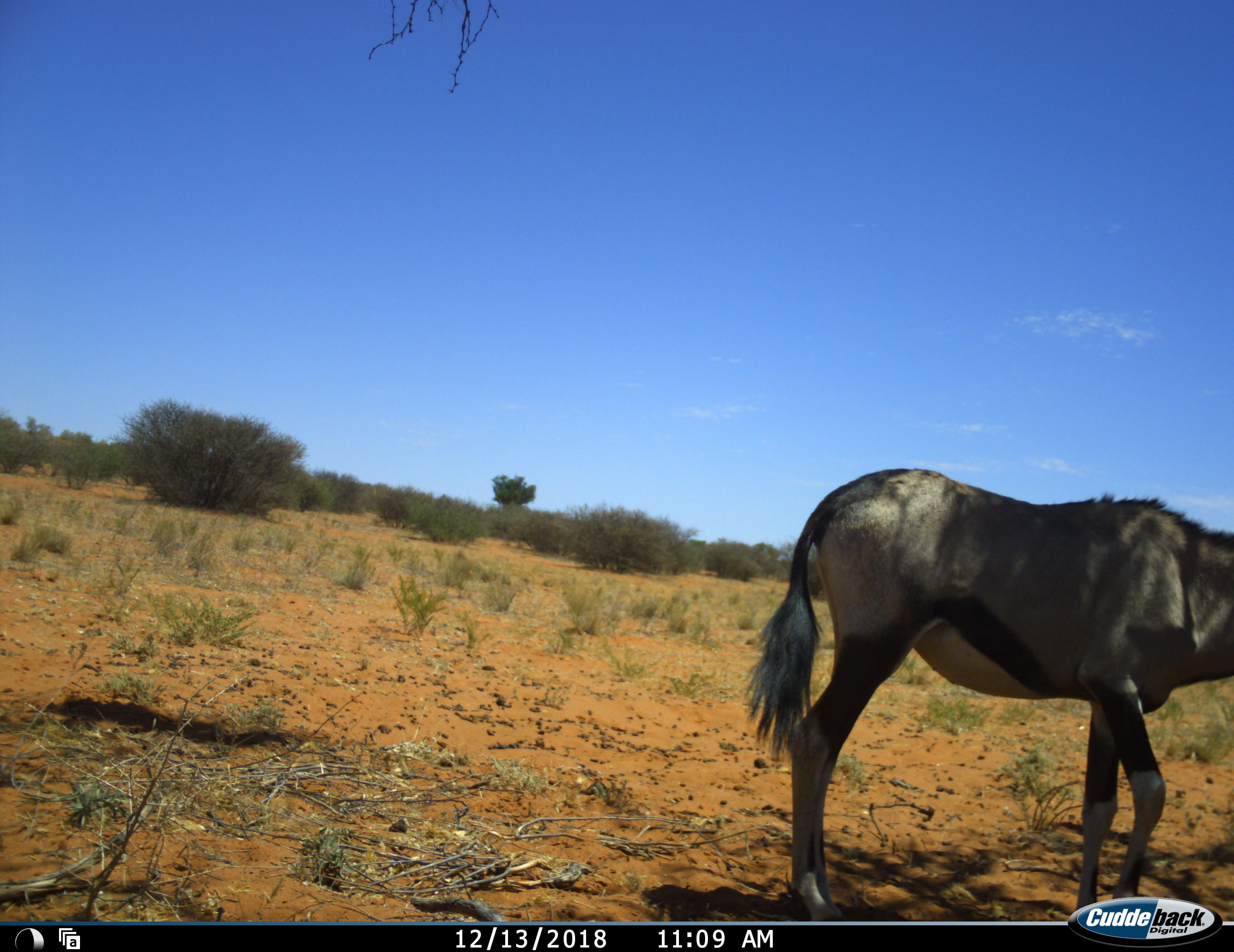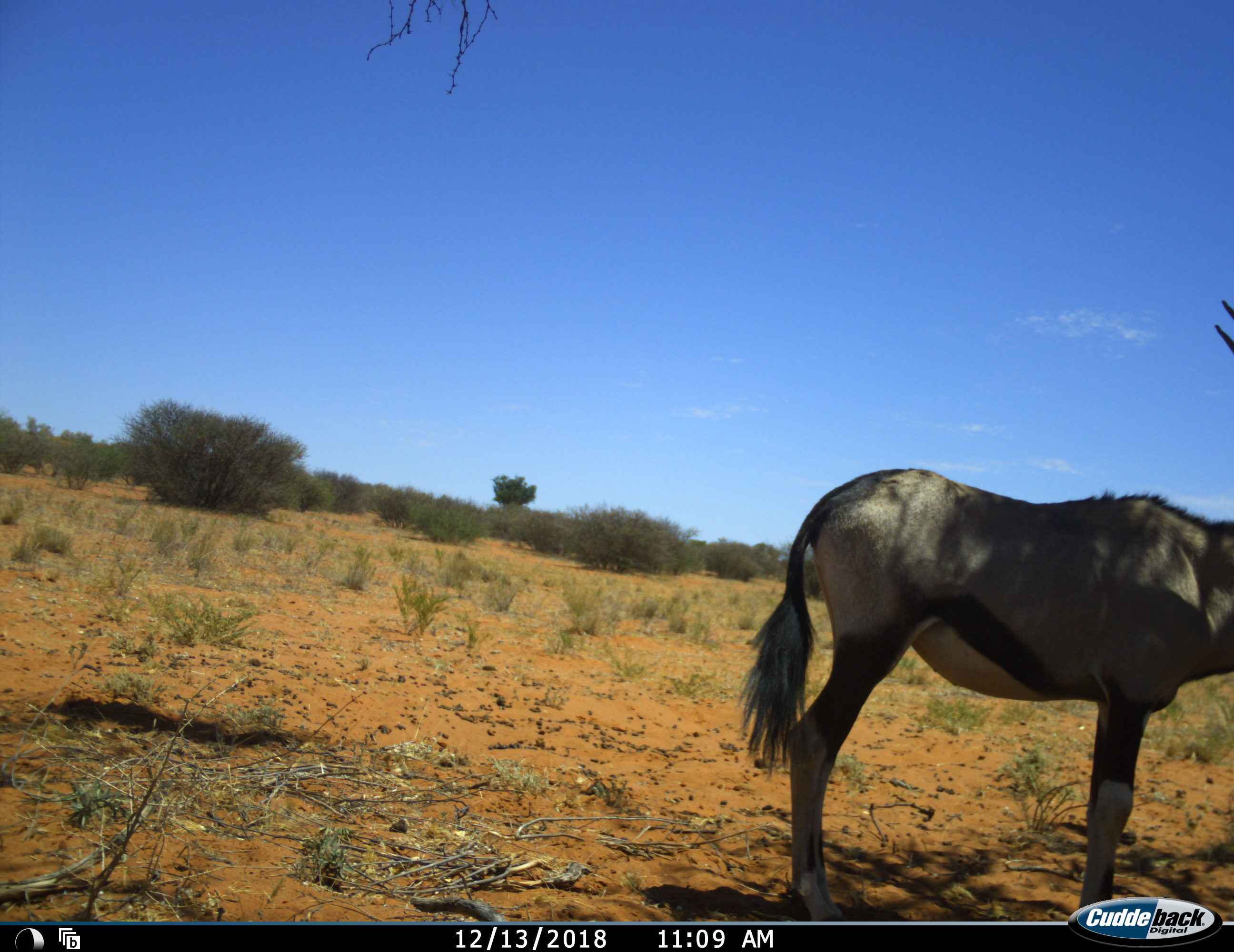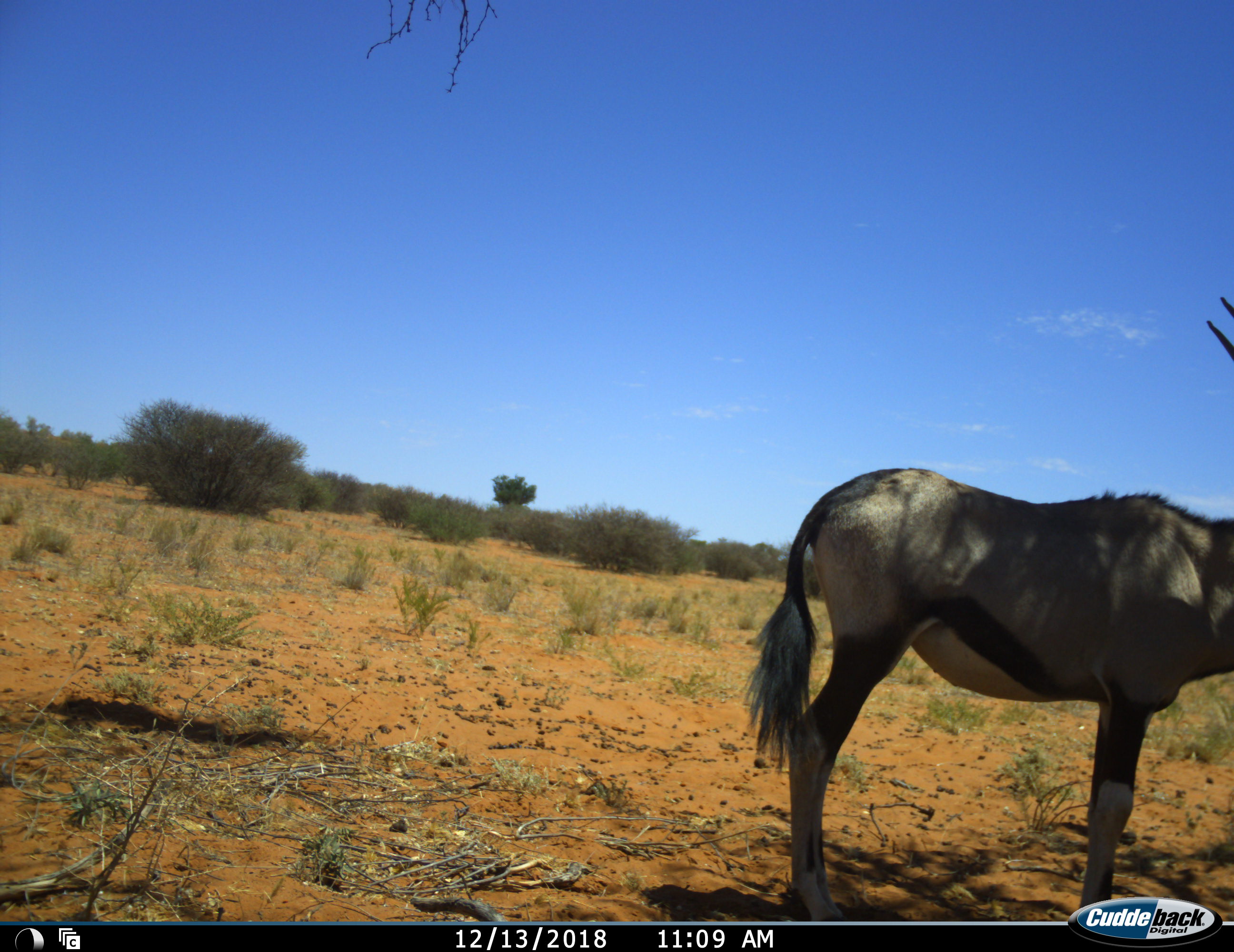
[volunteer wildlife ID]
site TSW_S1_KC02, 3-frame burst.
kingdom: Animalia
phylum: Chordata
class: Mammalia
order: Artiodactyla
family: Bovidae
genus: Oryx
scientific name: Oryx gazella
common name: gemsbok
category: oryx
Oryx (gemsbok) (Oryx gazella), count 1. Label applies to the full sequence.